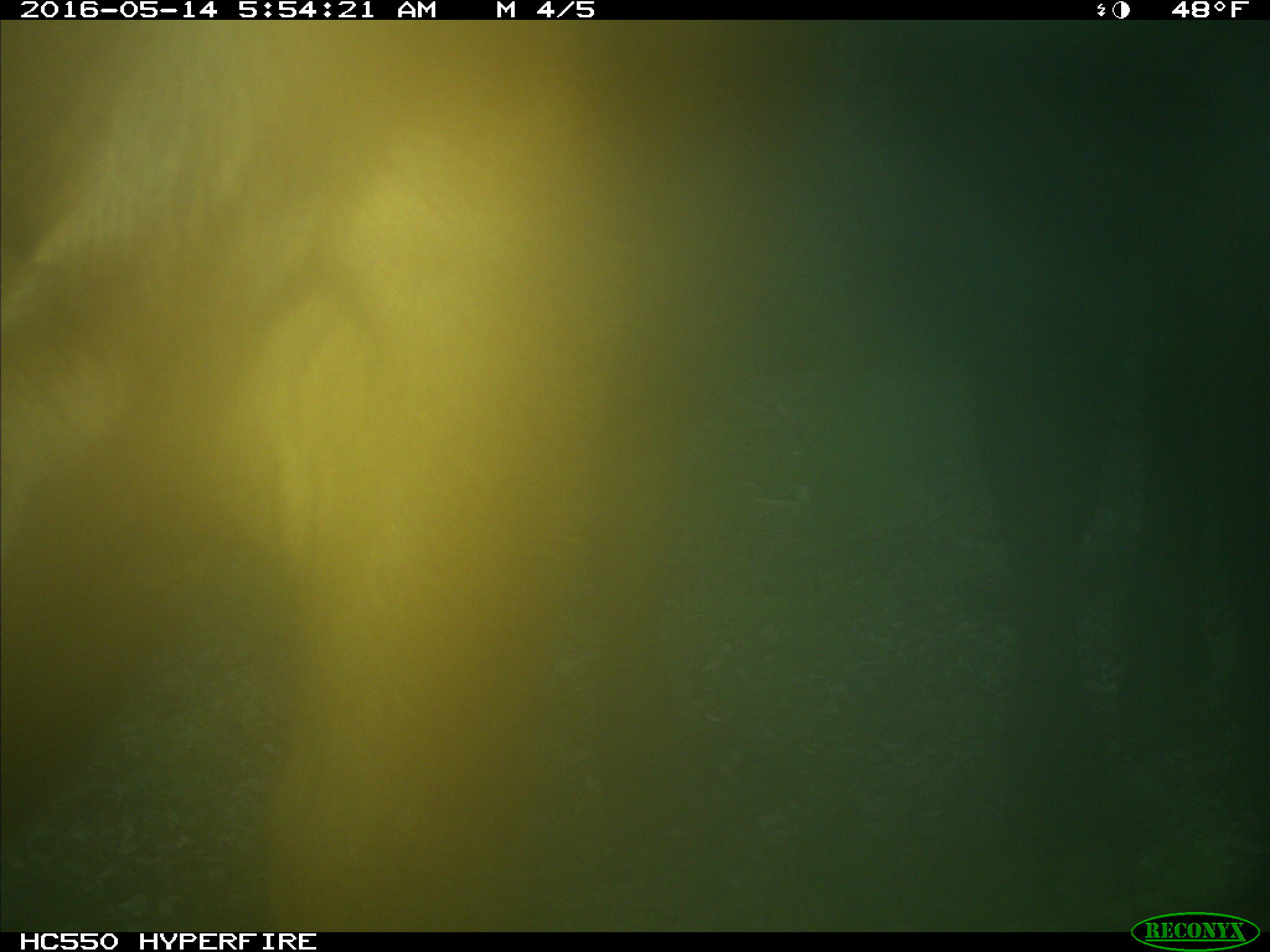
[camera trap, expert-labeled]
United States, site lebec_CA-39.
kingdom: Animalia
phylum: Chordata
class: Mammalia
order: Artiodactyla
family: Bovidae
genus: Bos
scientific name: Bos taurus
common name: domestic cow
Bos taurus (domestic cow).